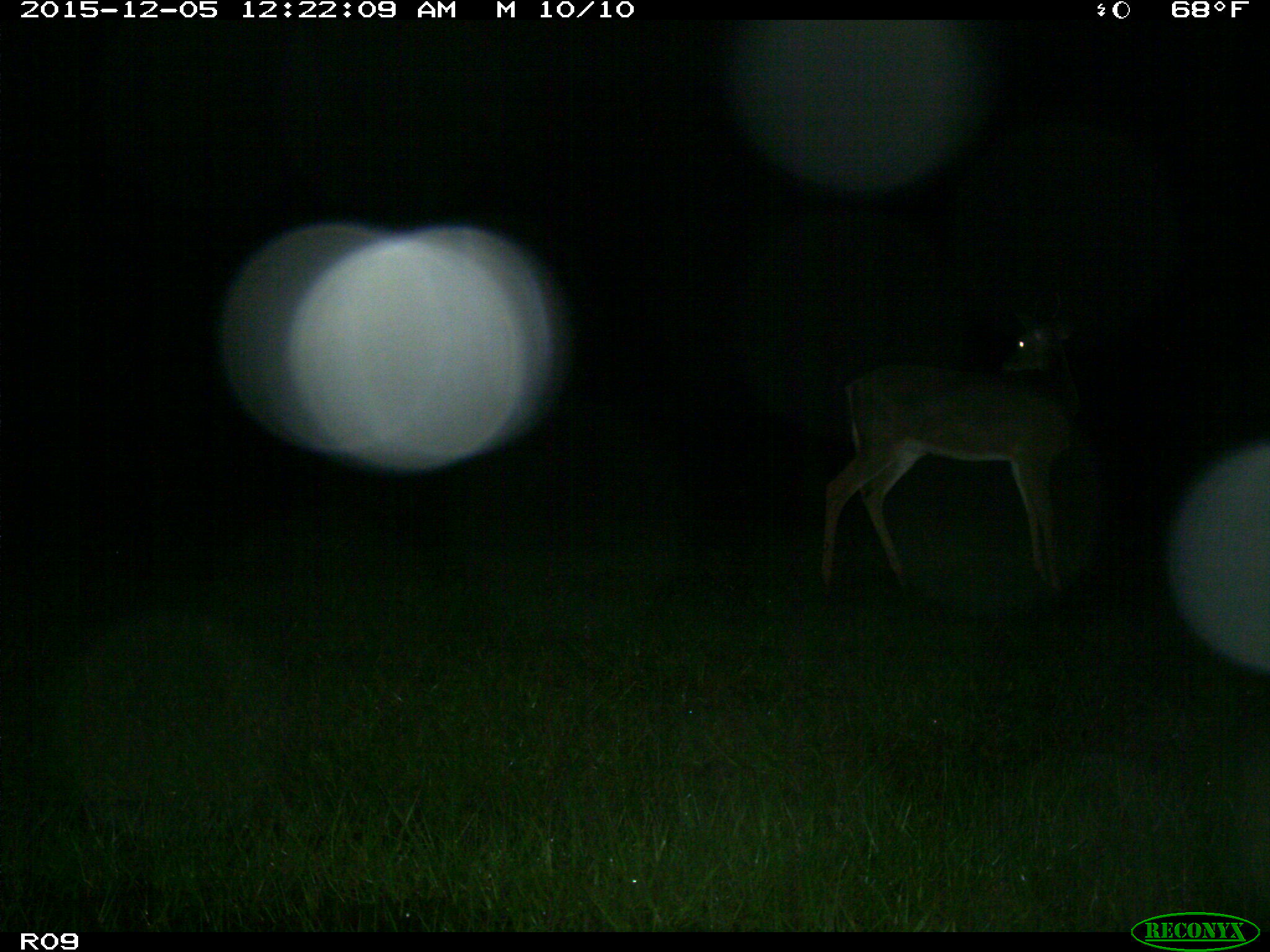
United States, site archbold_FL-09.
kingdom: Animalia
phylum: Chordata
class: Mammalia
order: Artiodactyla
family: Cervidae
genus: Odocoileus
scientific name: Odocoileus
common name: deer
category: unidentified deer